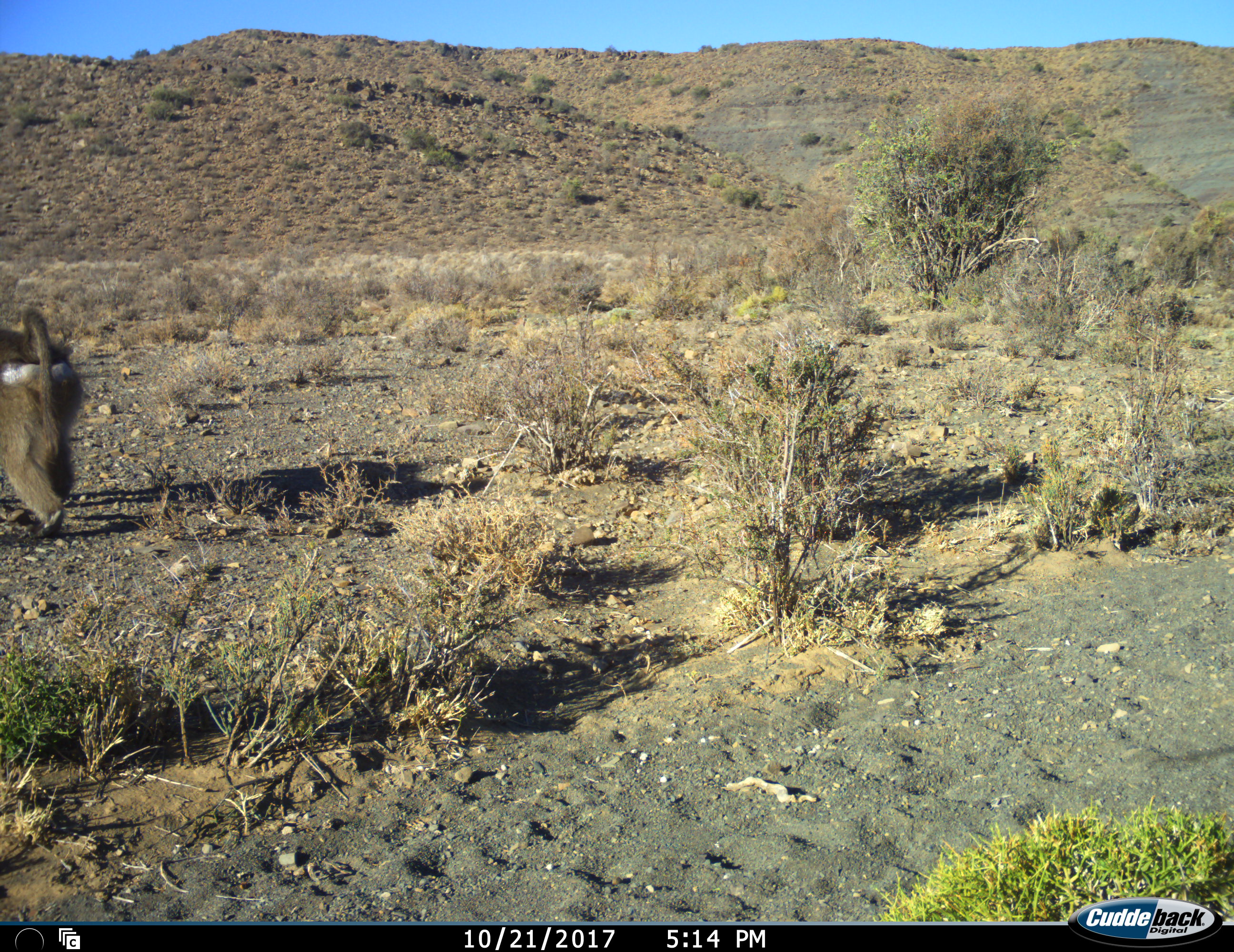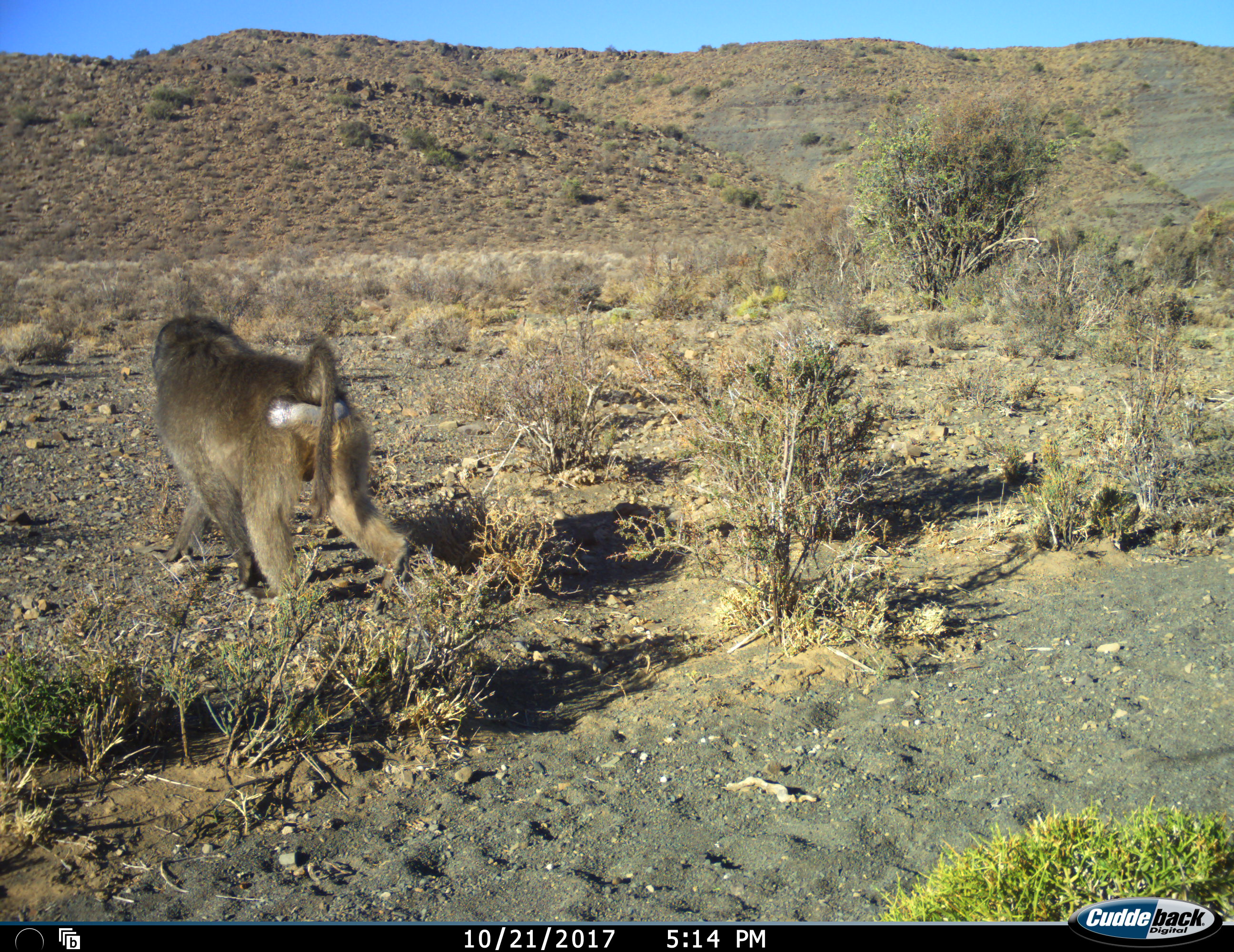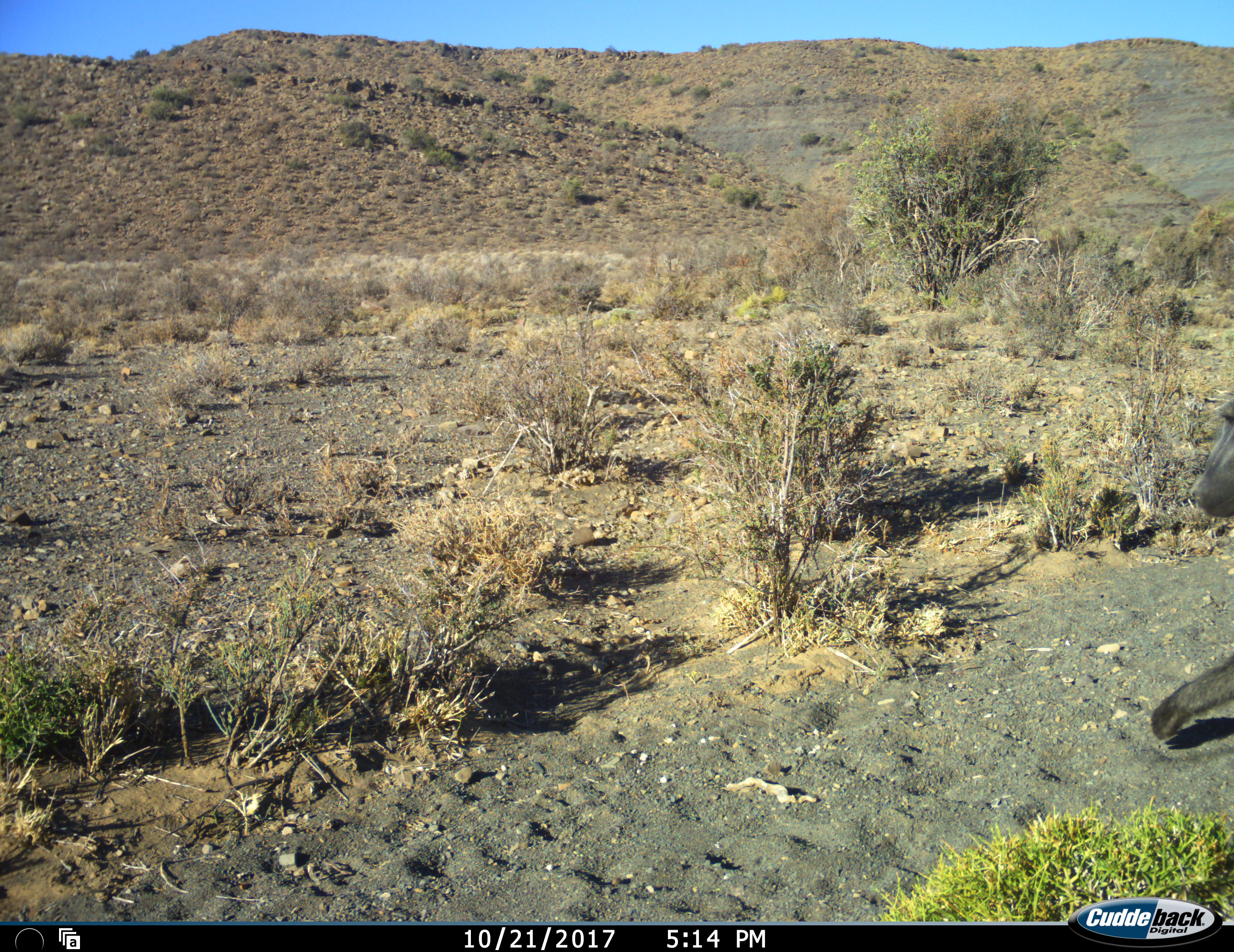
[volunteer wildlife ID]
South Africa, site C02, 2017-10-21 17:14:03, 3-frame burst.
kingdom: Animalia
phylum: Chordata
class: Mammalia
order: Primates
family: Cercopithecidae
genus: Papio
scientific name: Papio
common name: baboon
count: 1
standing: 0%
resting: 0%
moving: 100%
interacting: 0%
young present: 0%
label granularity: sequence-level